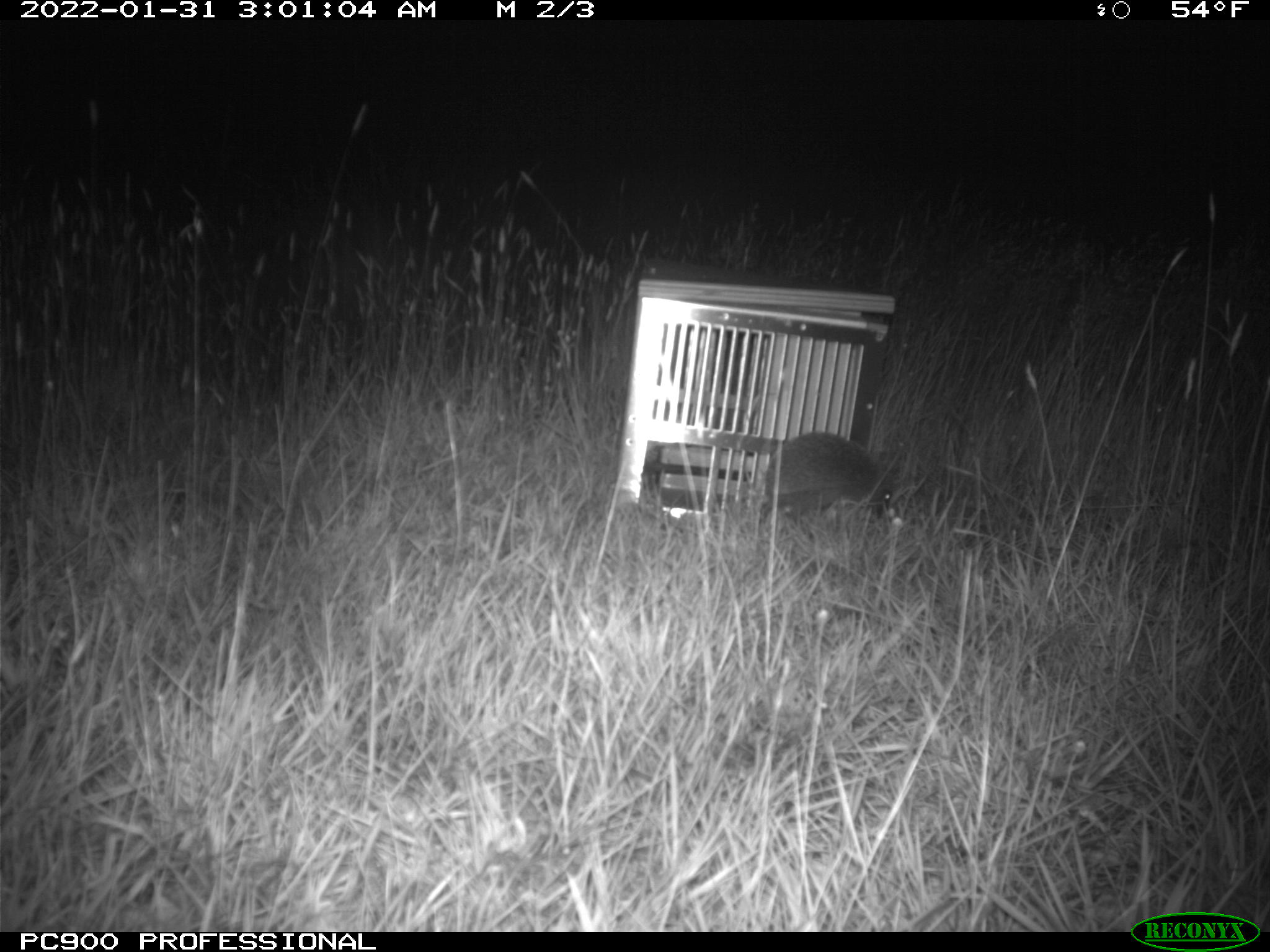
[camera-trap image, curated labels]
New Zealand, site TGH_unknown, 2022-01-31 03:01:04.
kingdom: Animalia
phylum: Chordata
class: Mammalia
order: Eulipotyphla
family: Erinaceidae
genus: Erinaceus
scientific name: Erinaceus europaeus europaeus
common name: european hedgehog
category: hedgehog